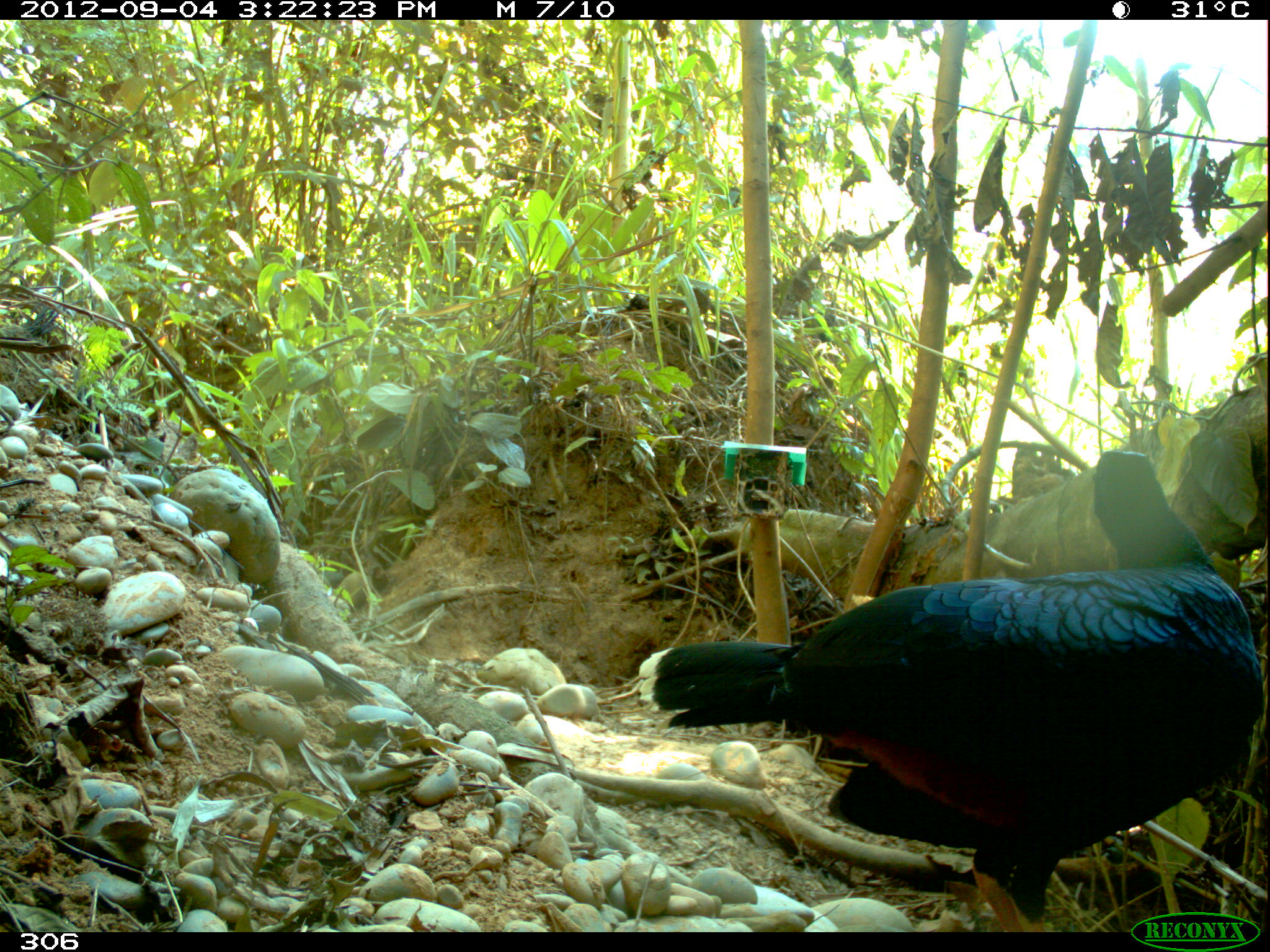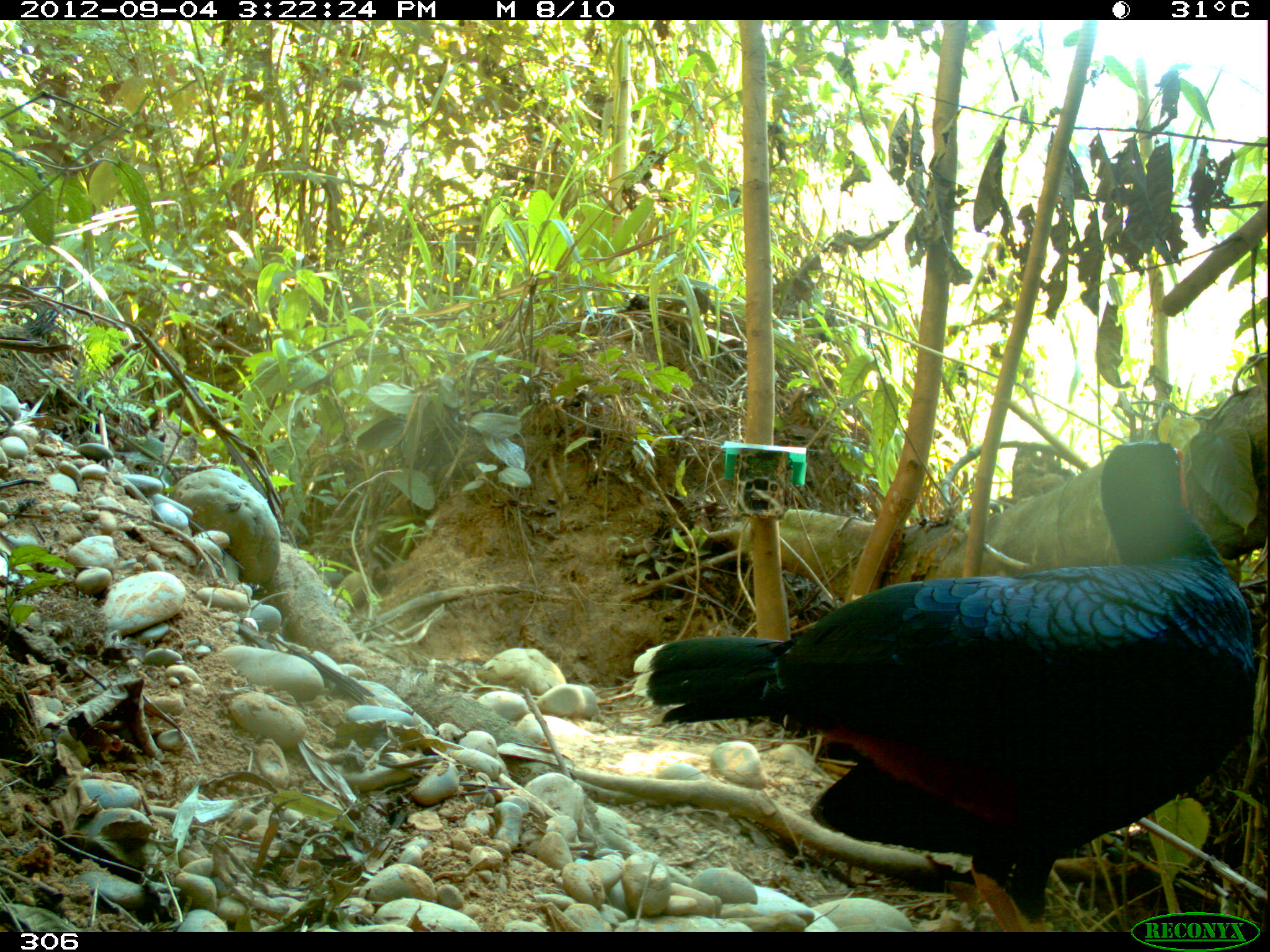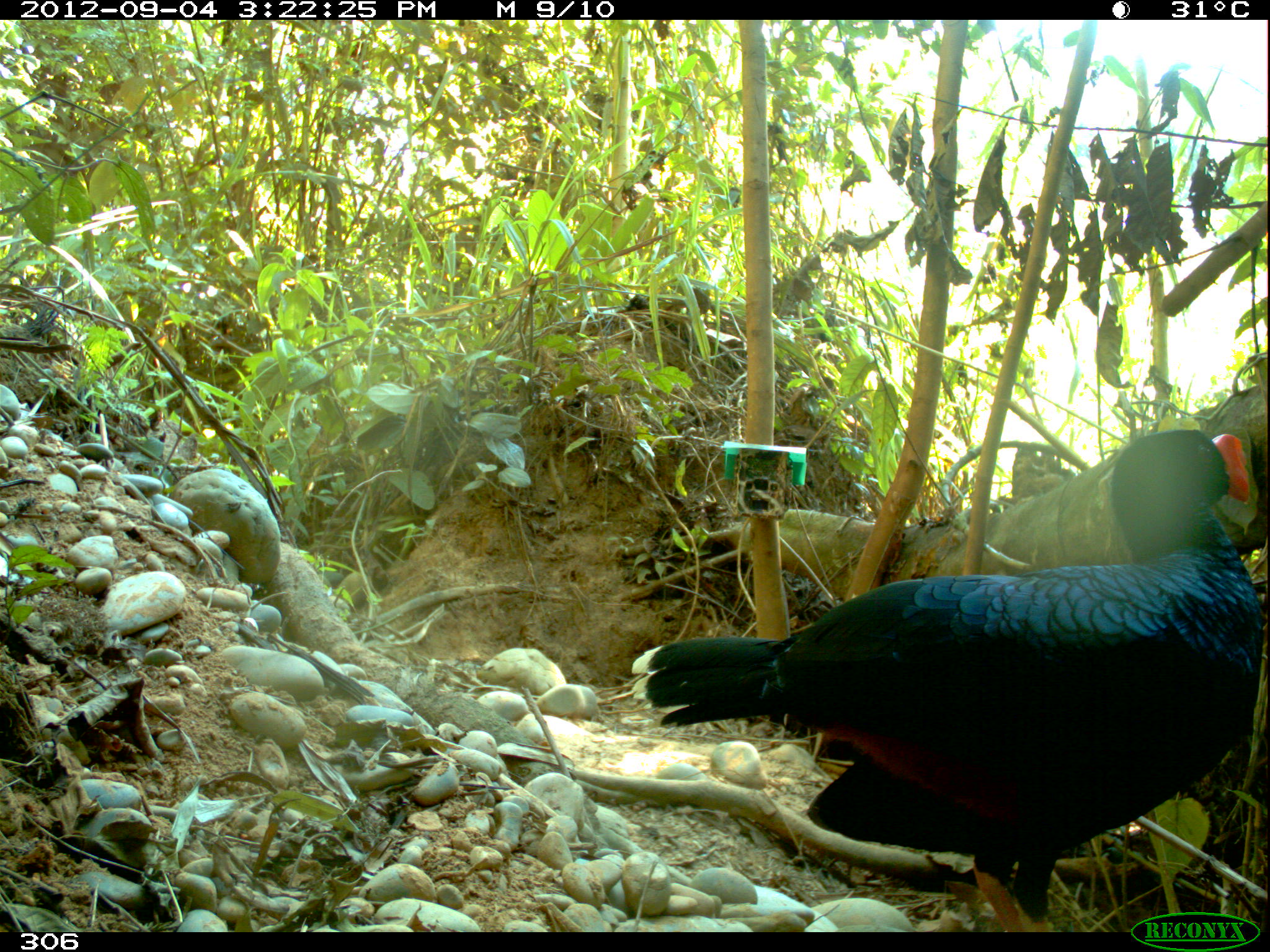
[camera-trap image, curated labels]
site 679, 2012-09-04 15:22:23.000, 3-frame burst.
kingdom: Animalia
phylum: Chordata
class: Aves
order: Galliformes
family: Cracidae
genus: Mitu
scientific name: Mitu tuberosum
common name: razor-billed curassow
Mitu tuberosum (razor-billed curassow).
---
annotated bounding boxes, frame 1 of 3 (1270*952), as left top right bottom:
mitu tuberosum: 639 449 1263 932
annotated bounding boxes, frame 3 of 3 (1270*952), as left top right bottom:
mitu tuberosum: 632 428 1260 929